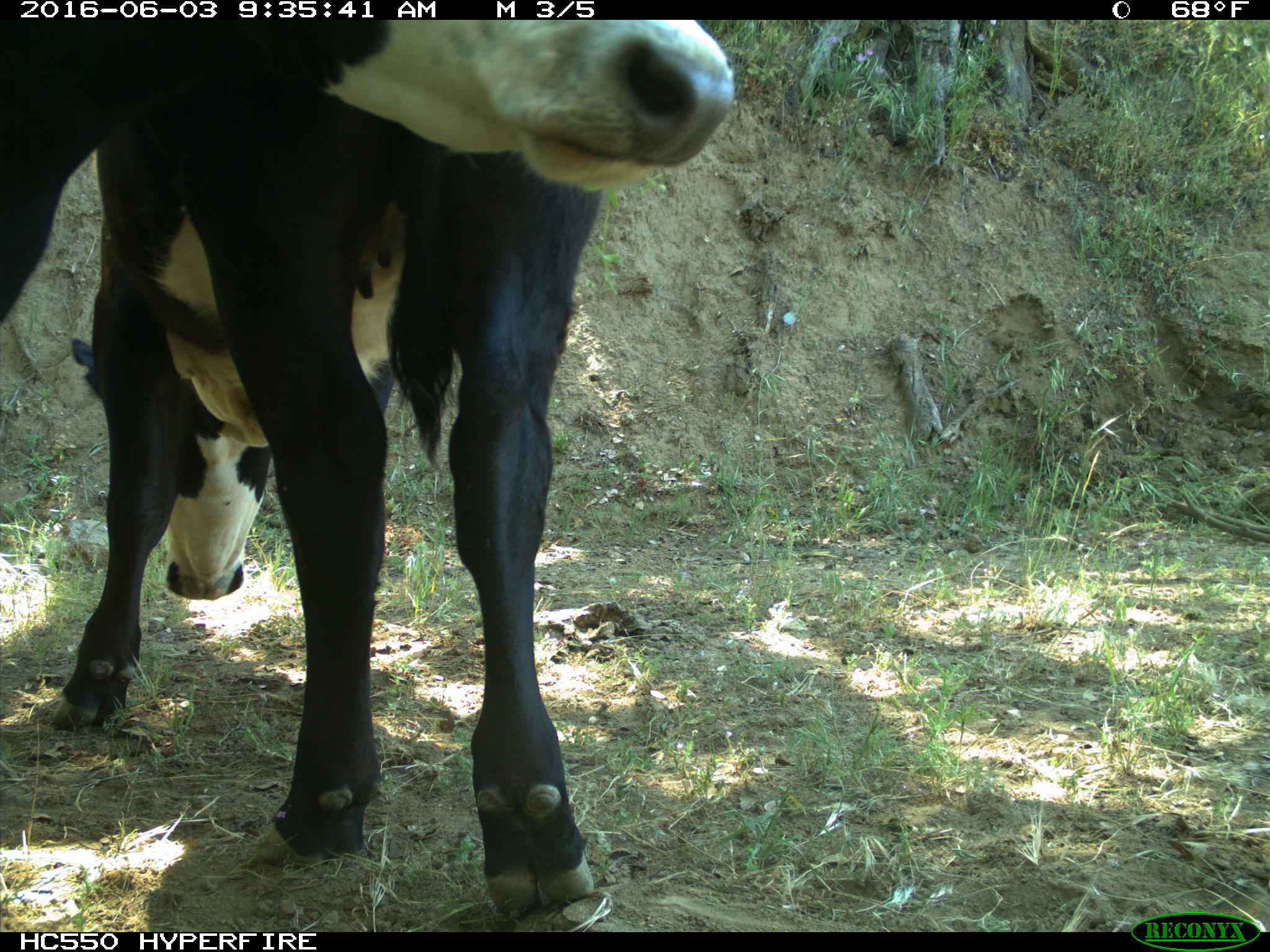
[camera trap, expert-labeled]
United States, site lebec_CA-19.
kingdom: Animalia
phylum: Chordata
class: Mammalia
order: Artiodactyla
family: Bovidae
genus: Bos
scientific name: Bos taurus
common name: domestic cow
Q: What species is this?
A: Bos taurus (domestic cow).